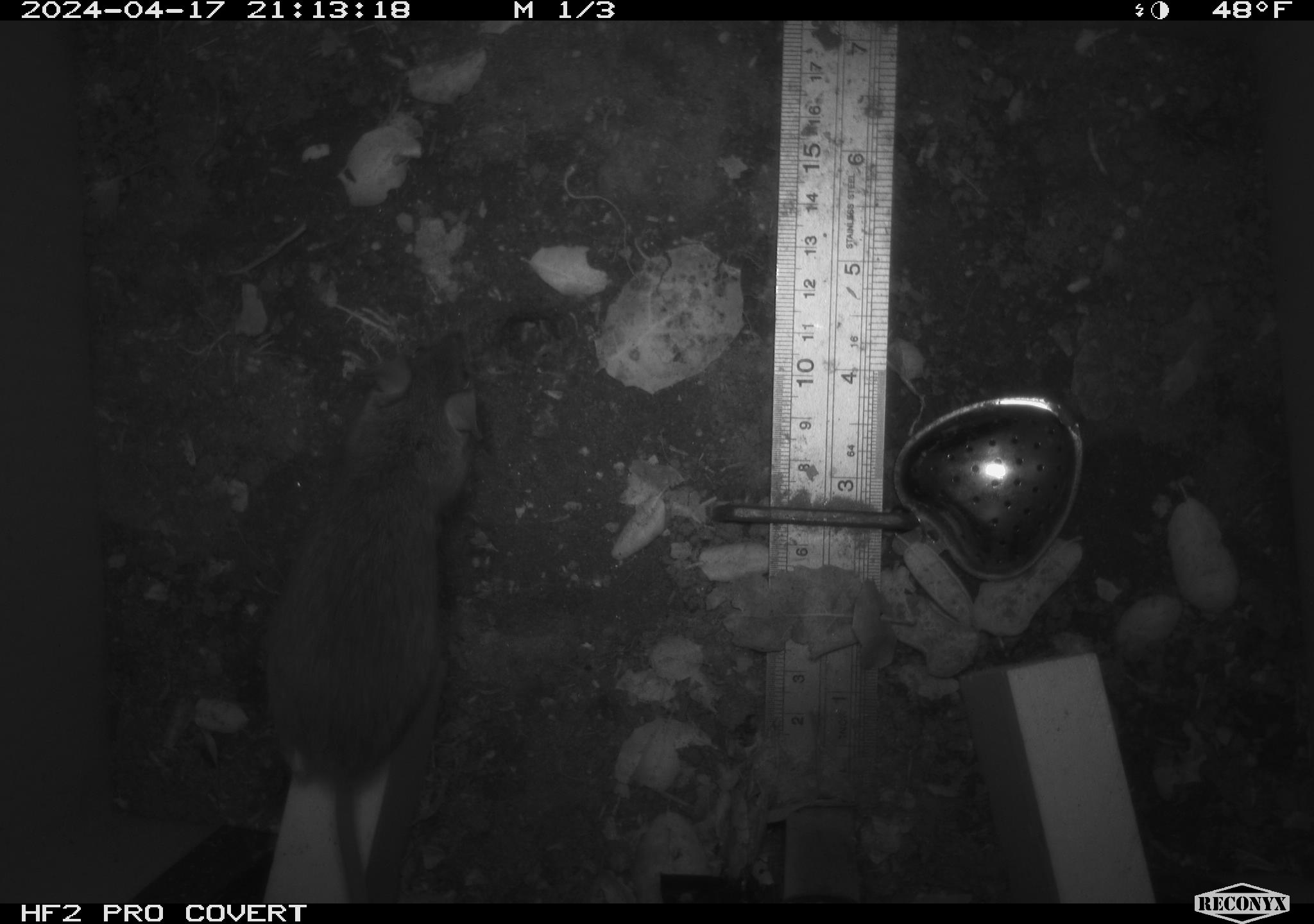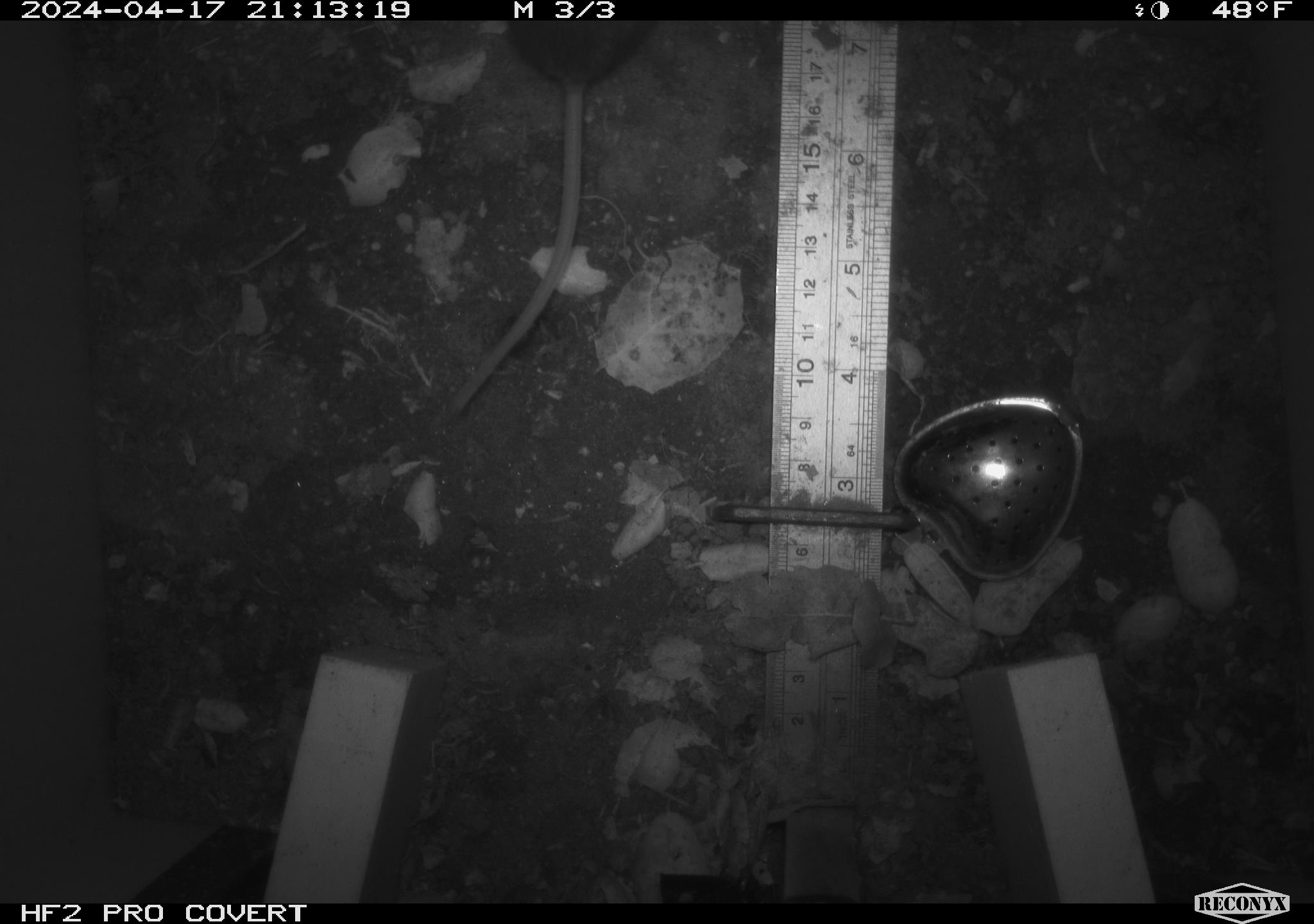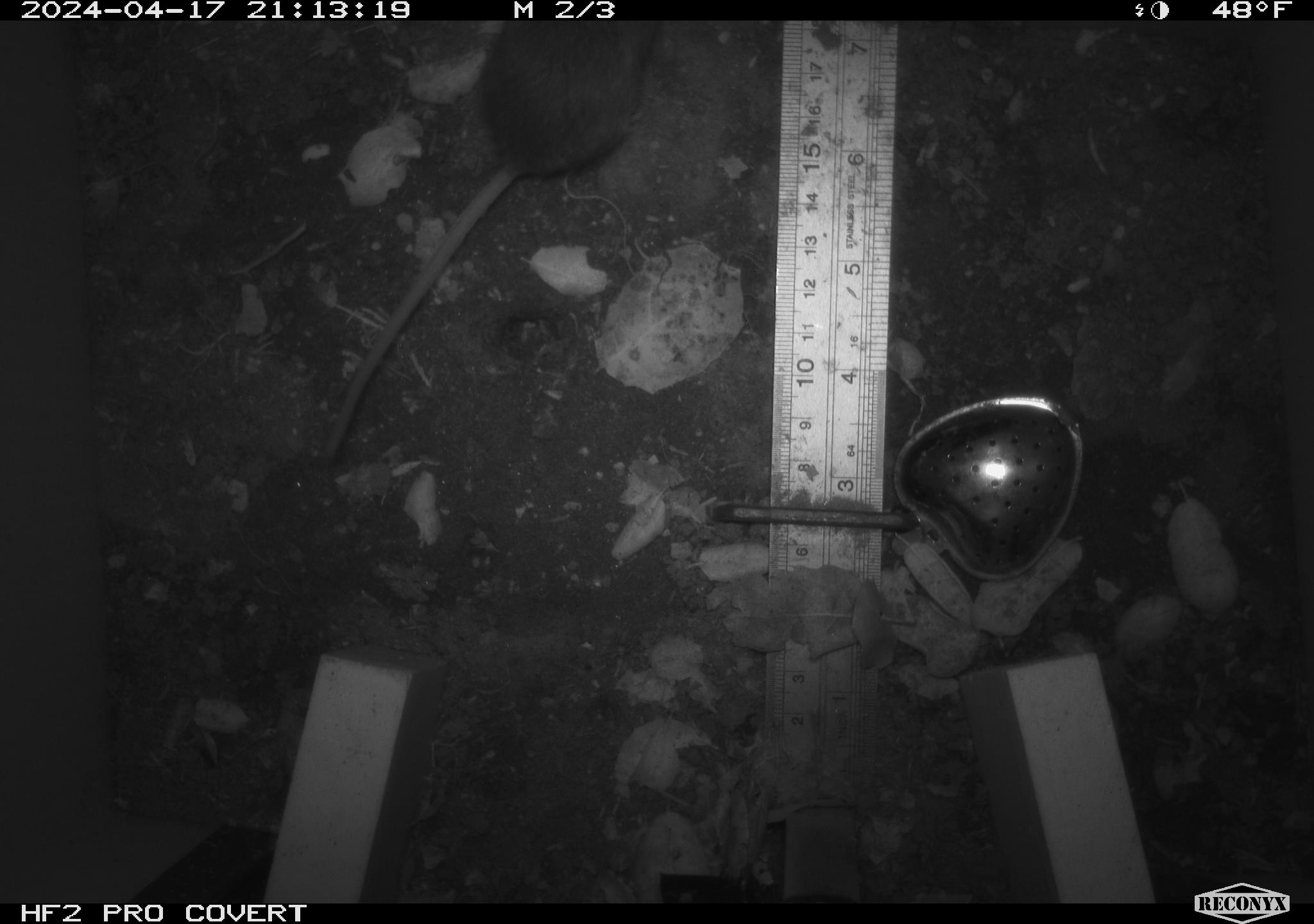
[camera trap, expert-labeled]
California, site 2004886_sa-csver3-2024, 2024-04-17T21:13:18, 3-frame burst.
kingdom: Animalia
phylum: Chordata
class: Mammalia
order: Rodentia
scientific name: Rodentia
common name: rodent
Rodent (Rodentia).